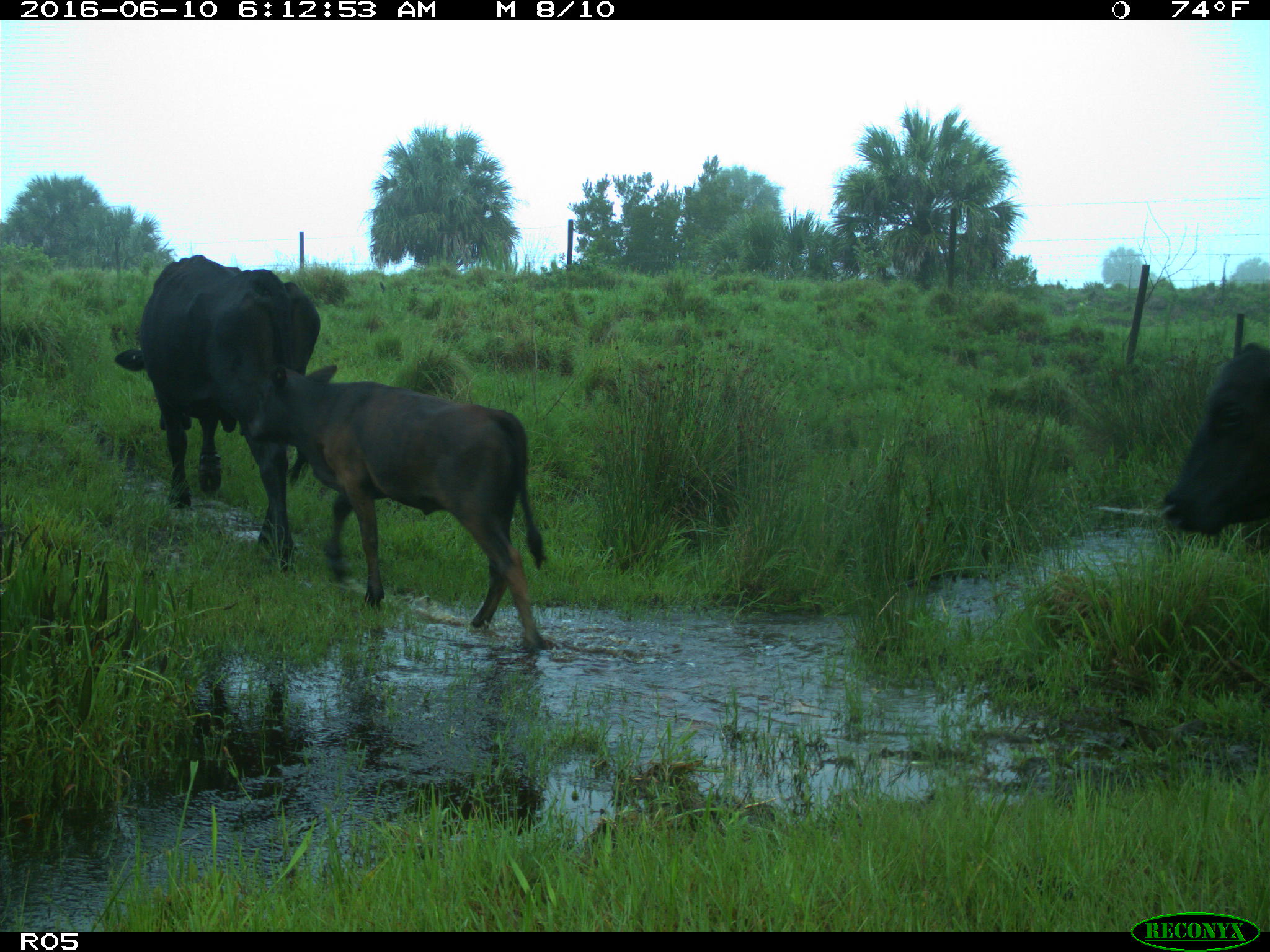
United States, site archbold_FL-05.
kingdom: Animalia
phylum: Chordata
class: Mammalia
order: Artiodactyla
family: Bovidae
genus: Bos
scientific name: Bos taurus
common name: domestic cow